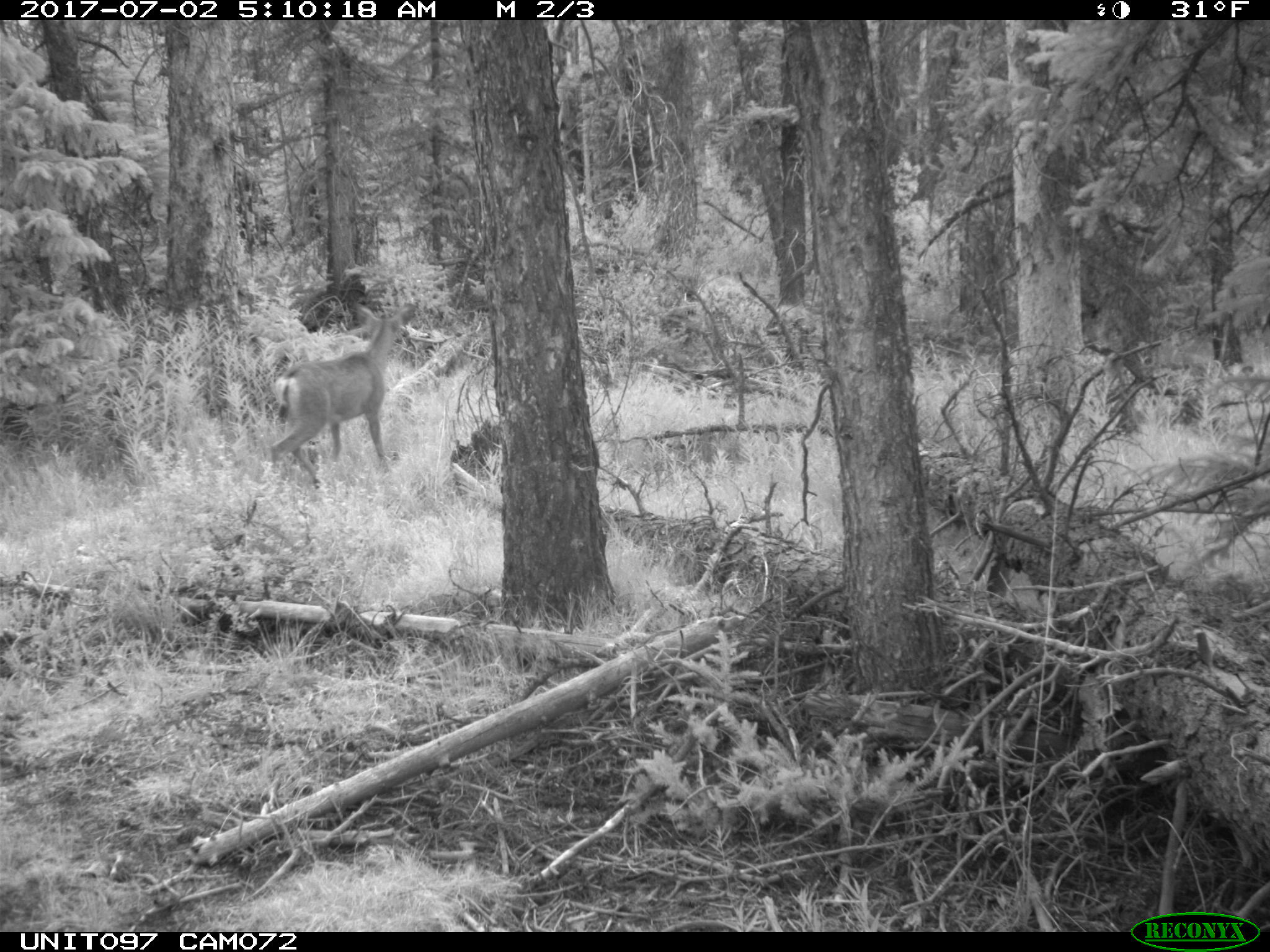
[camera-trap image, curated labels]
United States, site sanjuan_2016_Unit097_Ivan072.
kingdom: Animalia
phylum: Chordata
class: Mammalia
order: Artiodactyla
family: Cervidae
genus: Odocoileus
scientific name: Odocoileus hemionus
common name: mule deer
Odocoileus hemionus (mule deer).